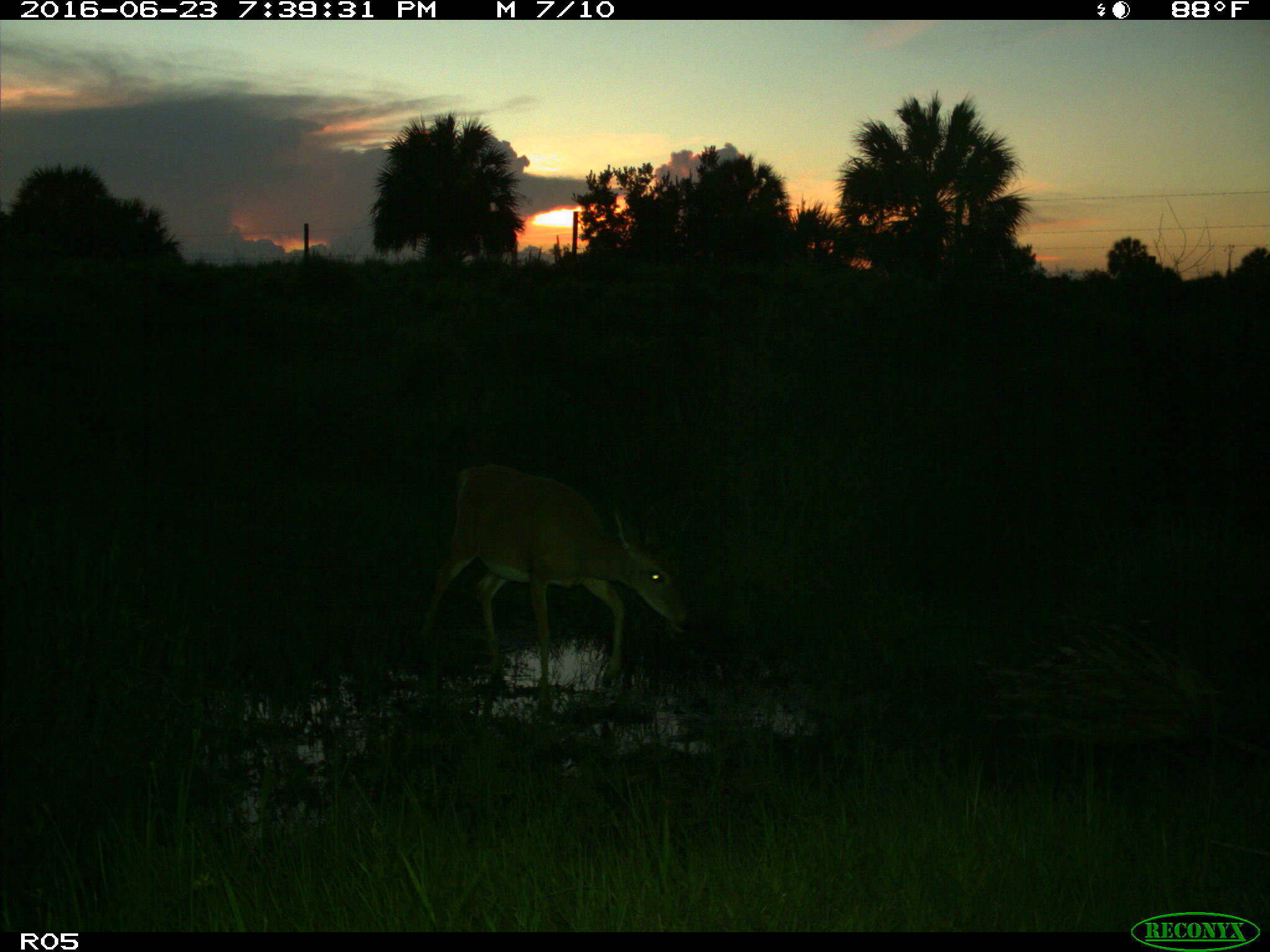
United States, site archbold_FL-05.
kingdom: Animalia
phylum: Chordata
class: Mammalia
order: Artiodactyla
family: Cervidae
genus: Odocoileus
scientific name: Odocoileus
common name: deer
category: unidentified deer